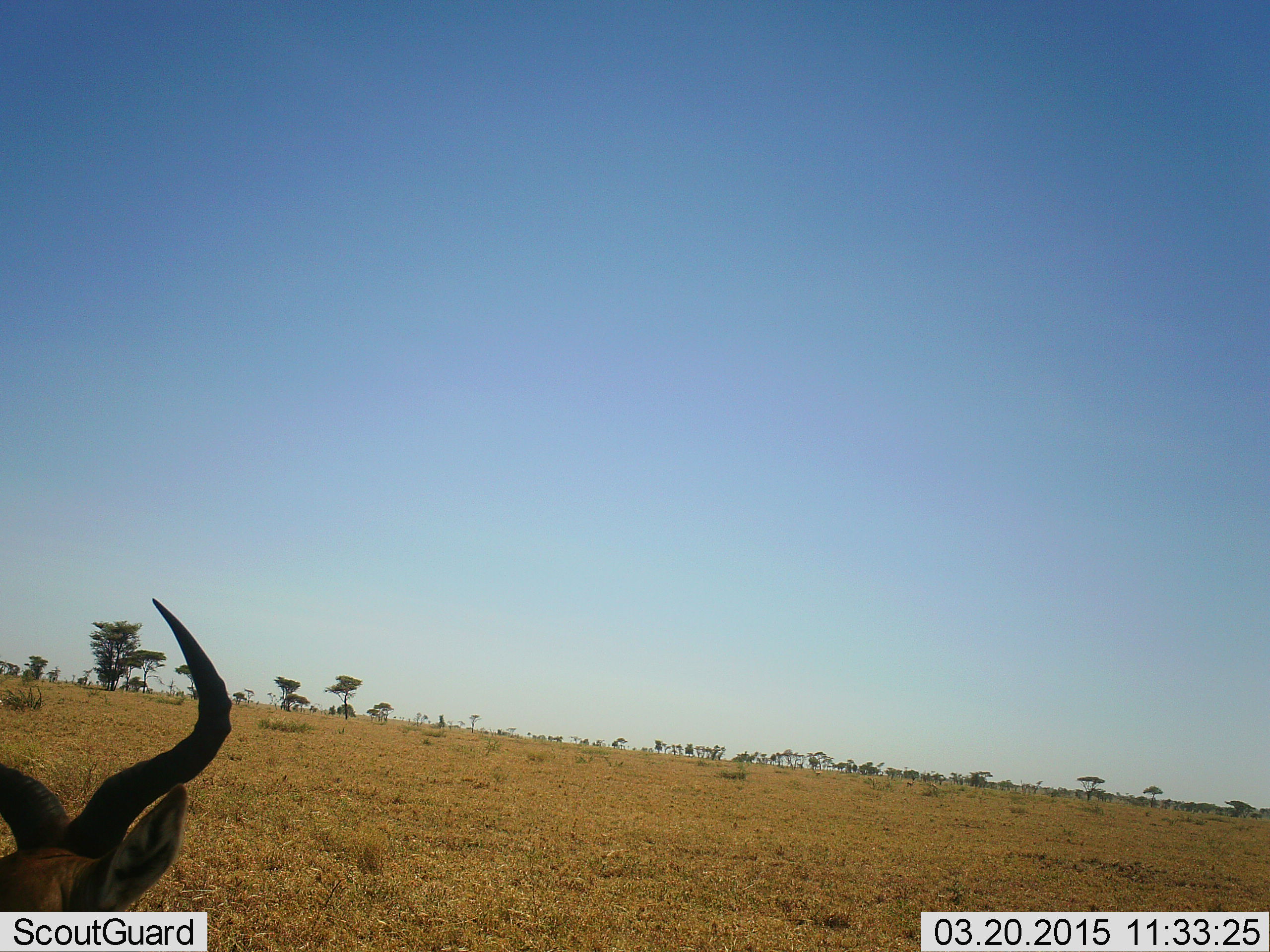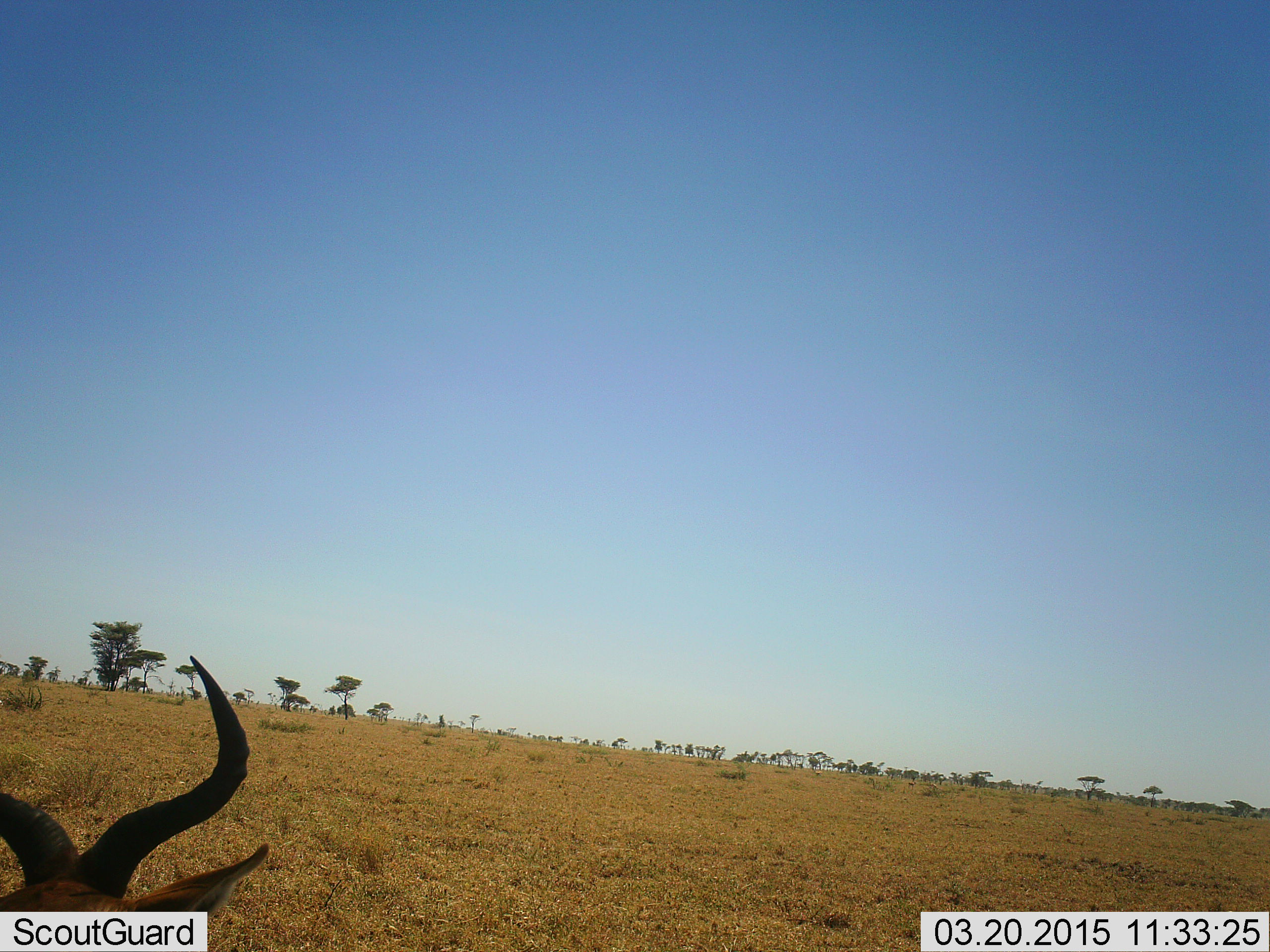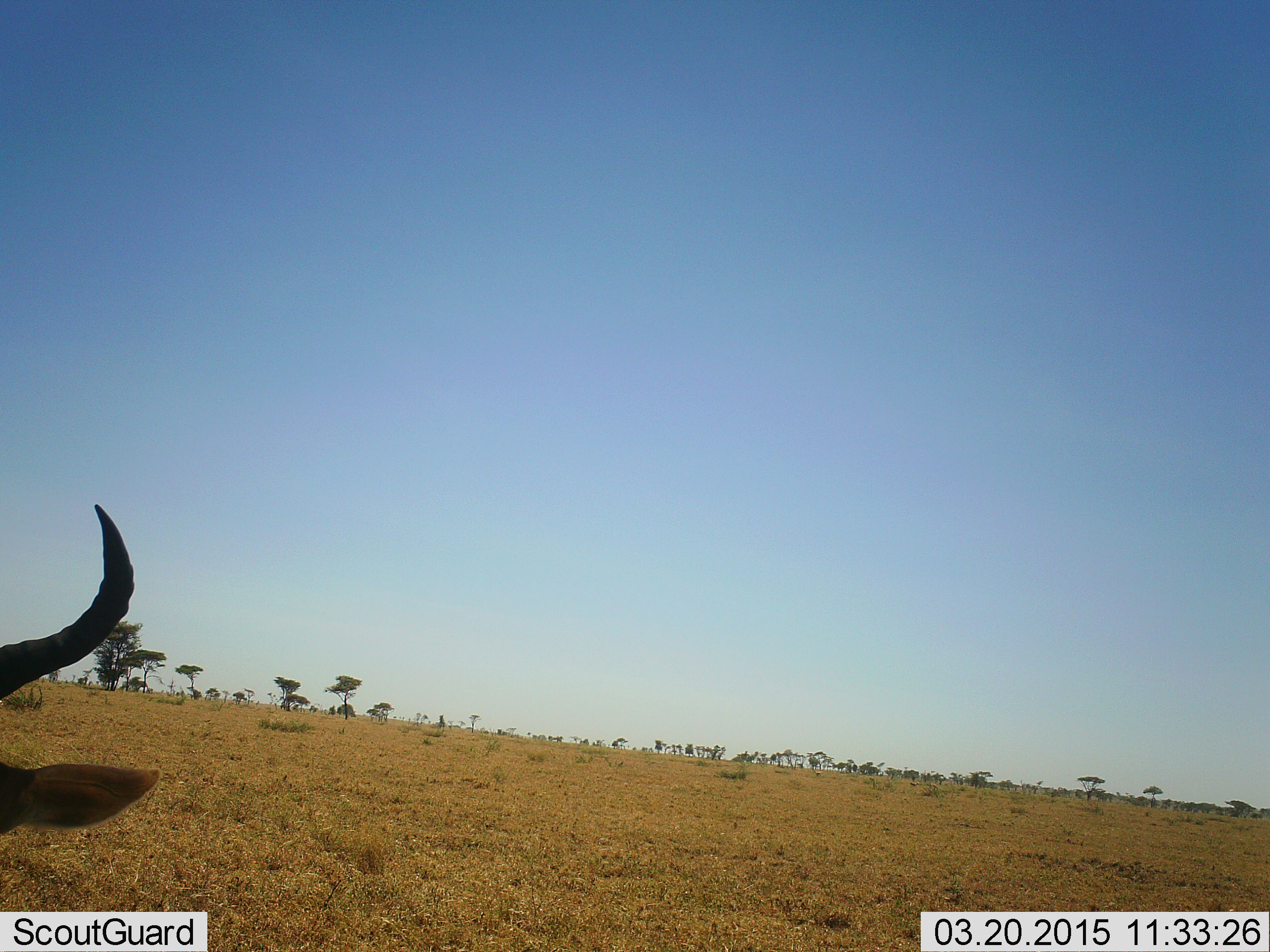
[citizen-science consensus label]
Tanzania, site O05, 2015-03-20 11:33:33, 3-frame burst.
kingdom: Animalia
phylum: Chordata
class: Mammalia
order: Artiodactyla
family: Bovidae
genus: Alcelaphus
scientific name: Alcelaphus buselaphus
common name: hartebeest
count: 1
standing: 40%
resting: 50%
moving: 30%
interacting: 0%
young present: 0%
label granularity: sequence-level